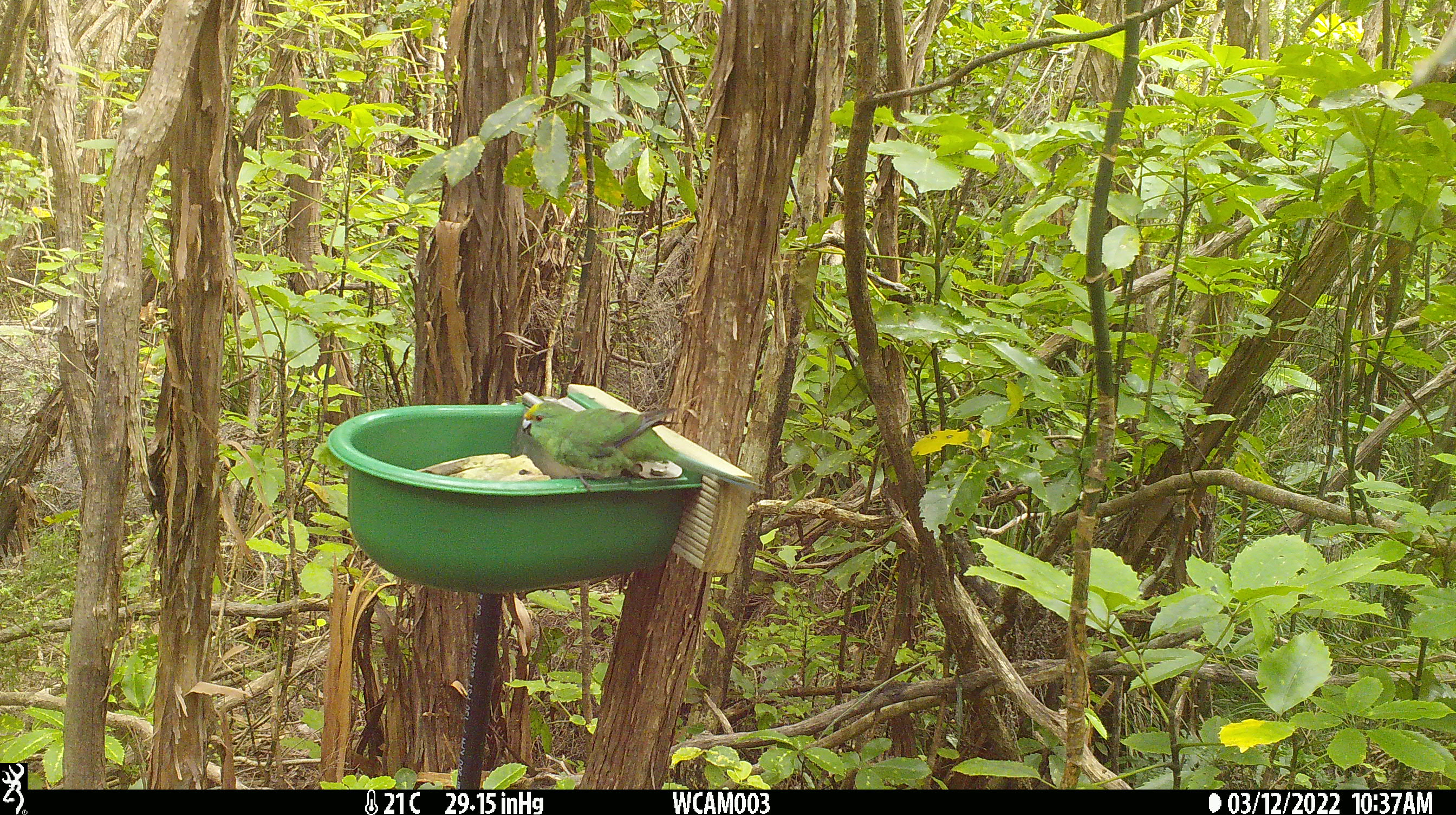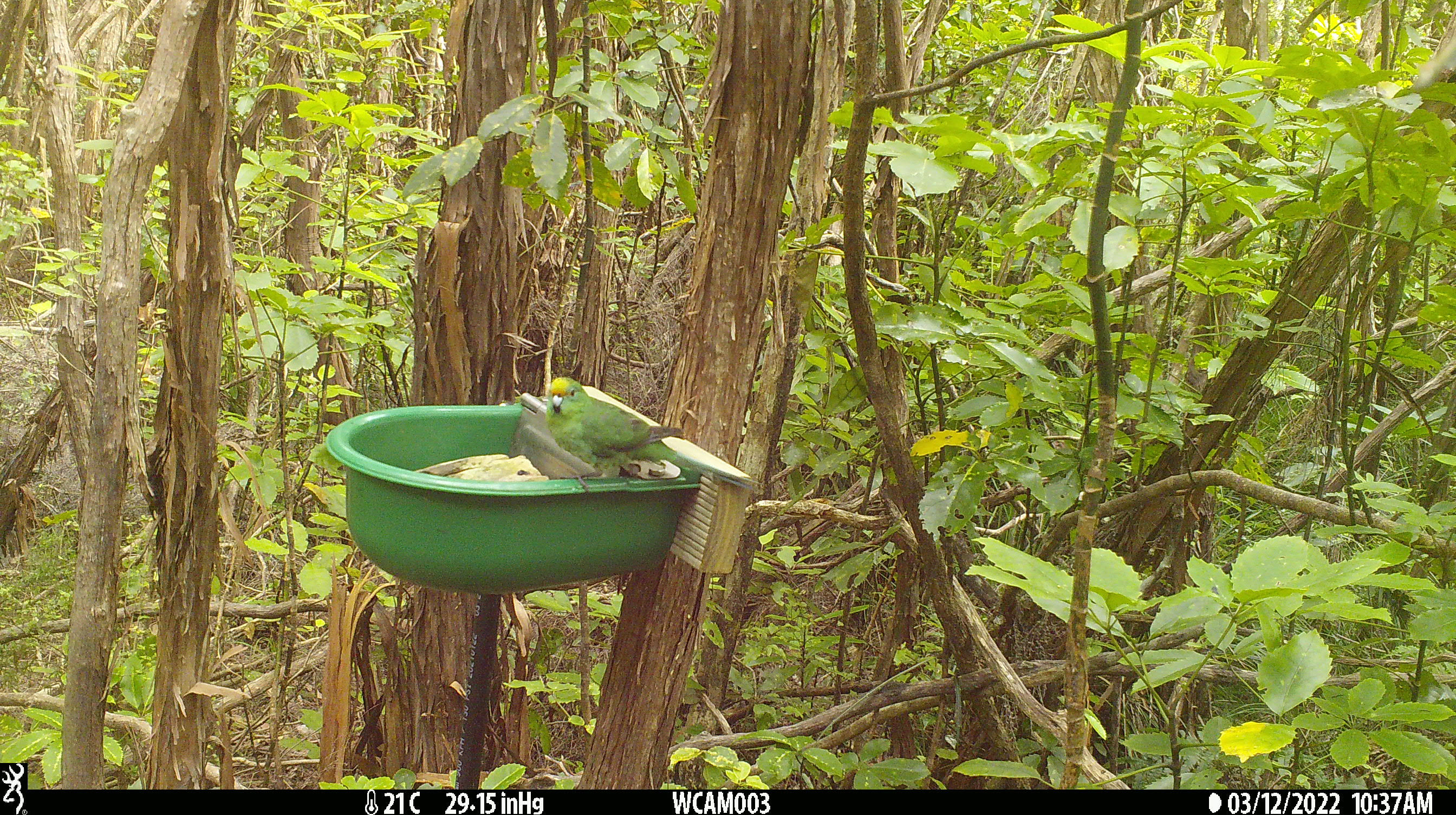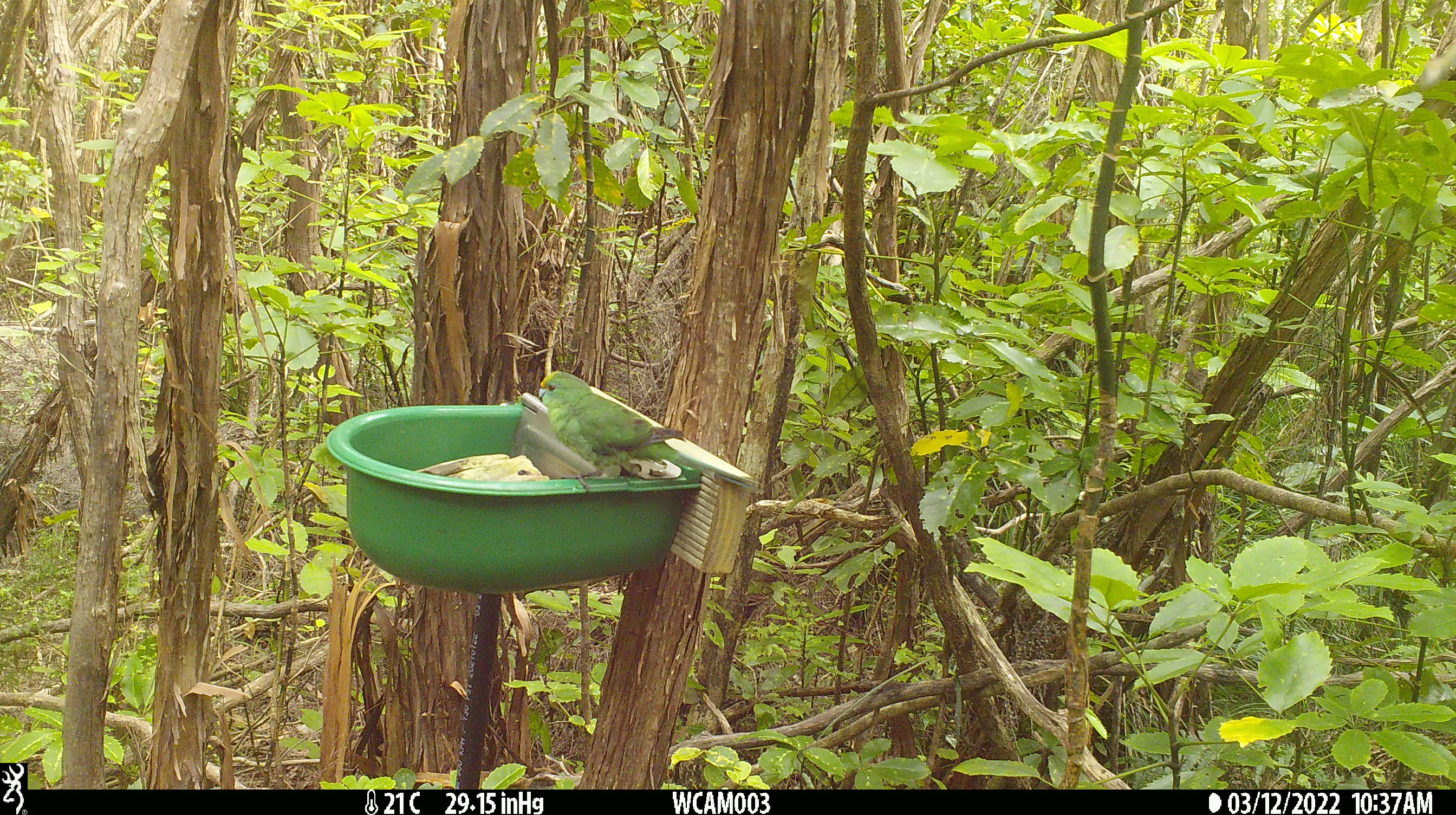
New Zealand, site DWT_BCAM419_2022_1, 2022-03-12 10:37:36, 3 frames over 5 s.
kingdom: Animalia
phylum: Chordata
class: Aves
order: Psittaciformes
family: Psittaculidae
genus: Cyanoramphus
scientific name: Cyanoramphus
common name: parakeet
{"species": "parakeet (Cyanoramphus)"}